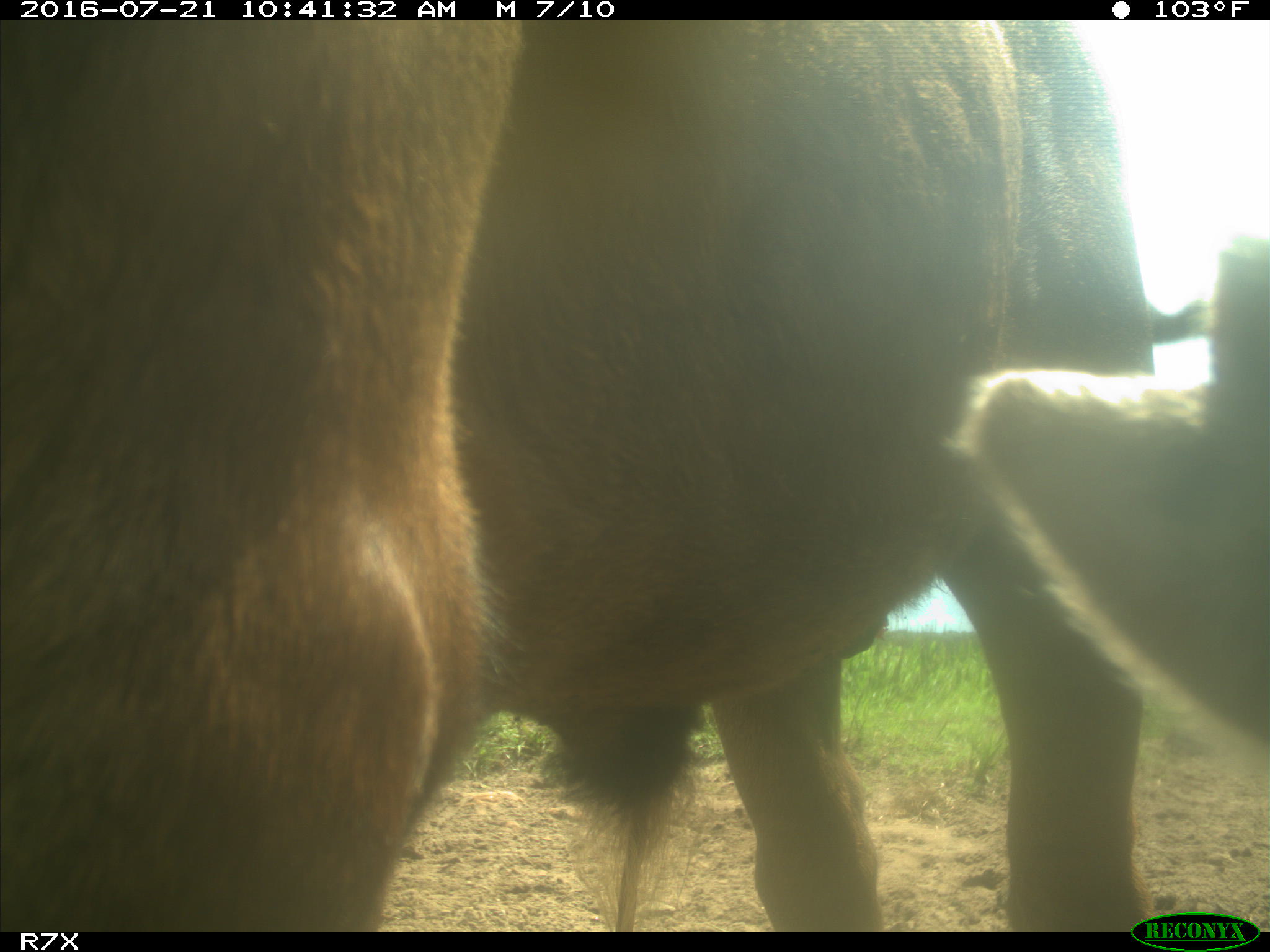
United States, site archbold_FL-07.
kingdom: Animalia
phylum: Chordata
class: Mammalia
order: Artiodactyla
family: Bovidae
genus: Bos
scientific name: Bos taurus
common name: domestic cow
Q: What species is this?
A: Bos taurus (domestic cow).